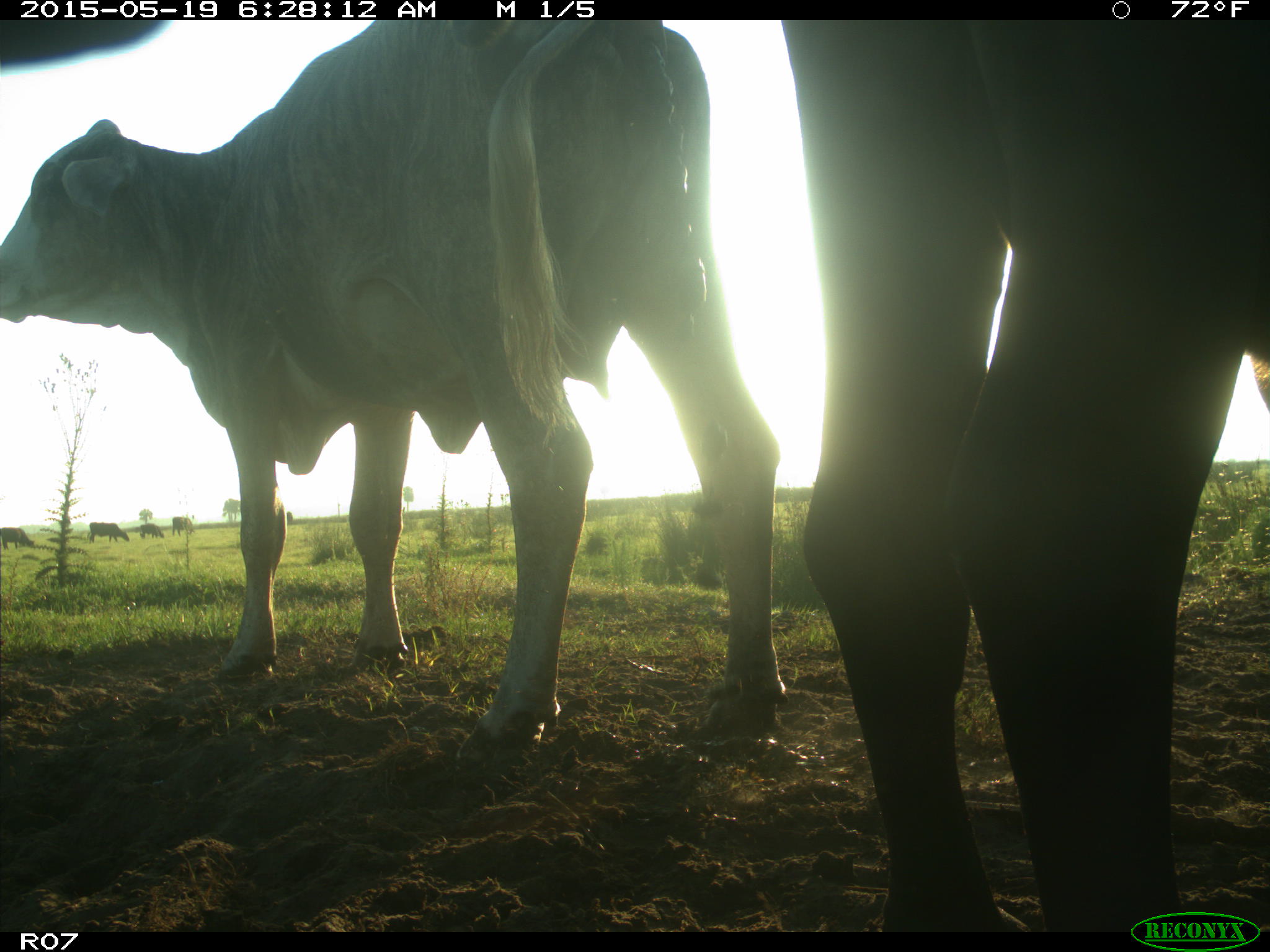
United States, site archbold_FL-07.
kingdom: Animalia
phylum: Chordata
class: Mammalia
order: Artiodactyla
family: Bovidae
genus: Bos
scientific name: Bos taurus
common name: domestic cow